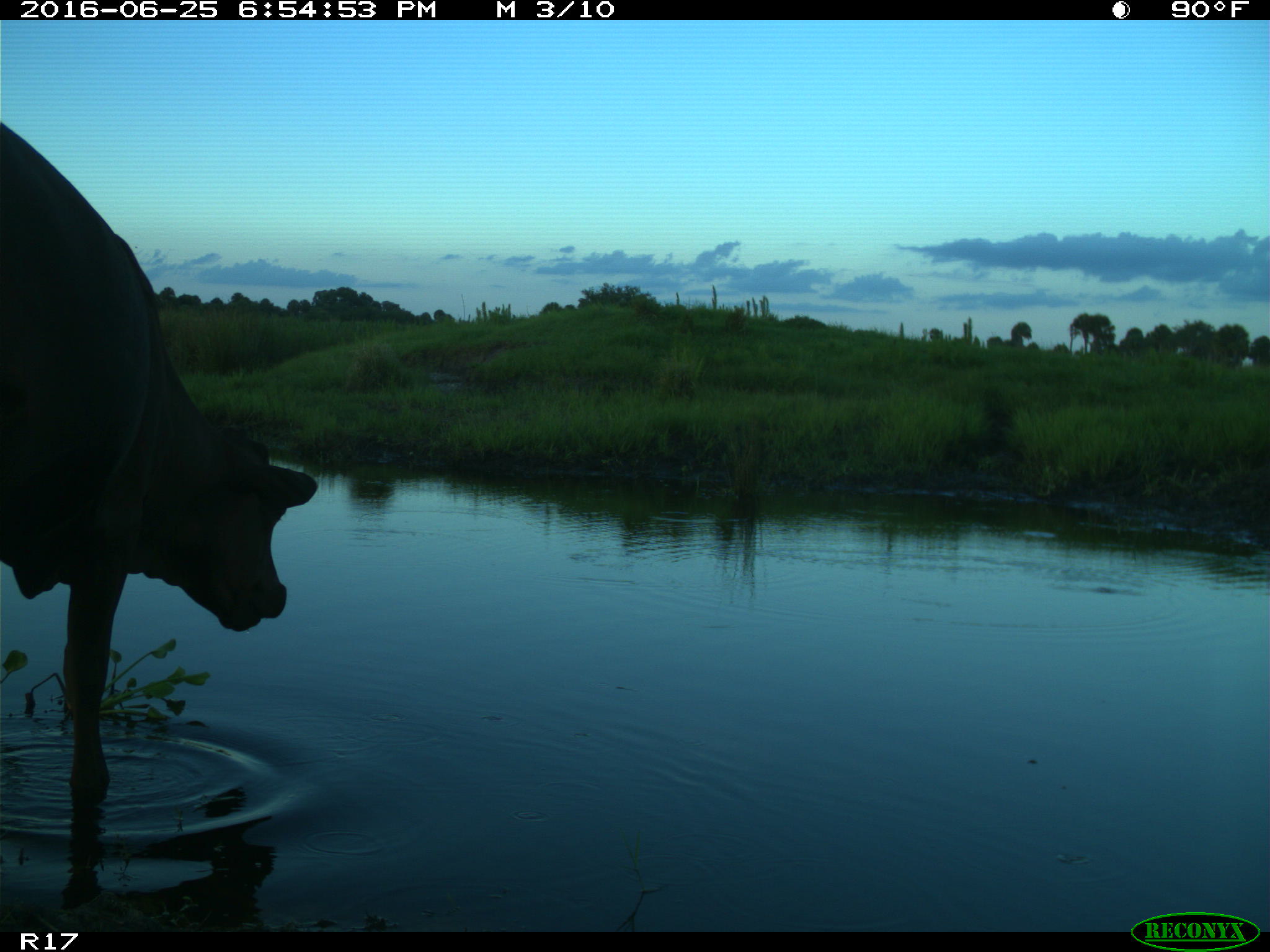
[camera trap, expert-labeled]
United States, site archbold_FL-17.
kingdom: Animalia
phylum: Chordata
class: Mammalia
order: Artiodactyla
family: Bovidae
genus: Bos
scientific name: Bos taurus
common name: domestic cow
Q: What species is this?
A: Bos taurus (domestic cow).